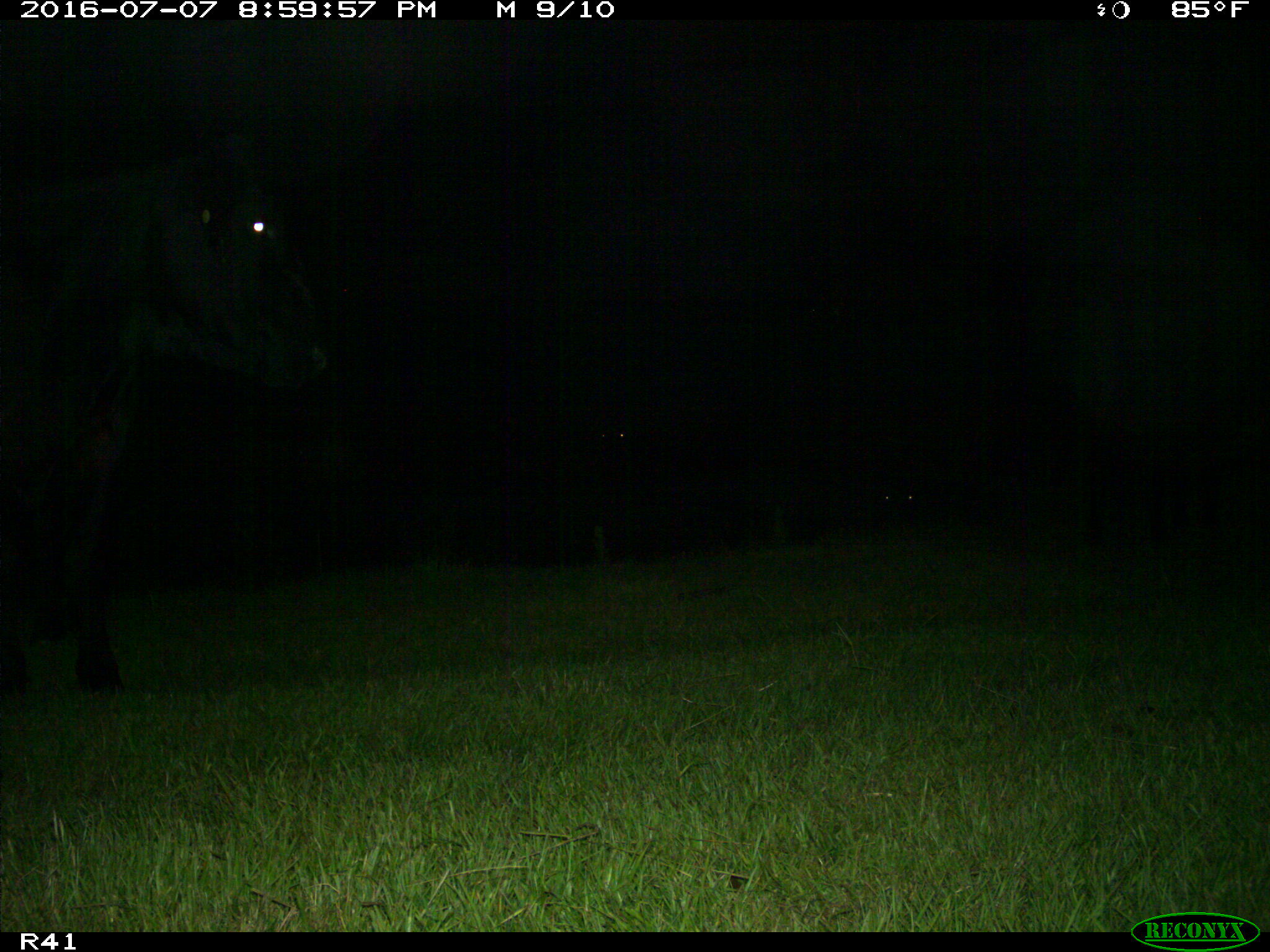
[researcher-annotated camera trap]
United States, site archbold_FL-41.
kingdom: Animalia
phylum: Chordata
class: Mammalia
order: Artiodactyla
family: Bovidae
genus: Bos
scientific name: Bos taurus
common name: domestic cow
Bos taurus (domestic cow).